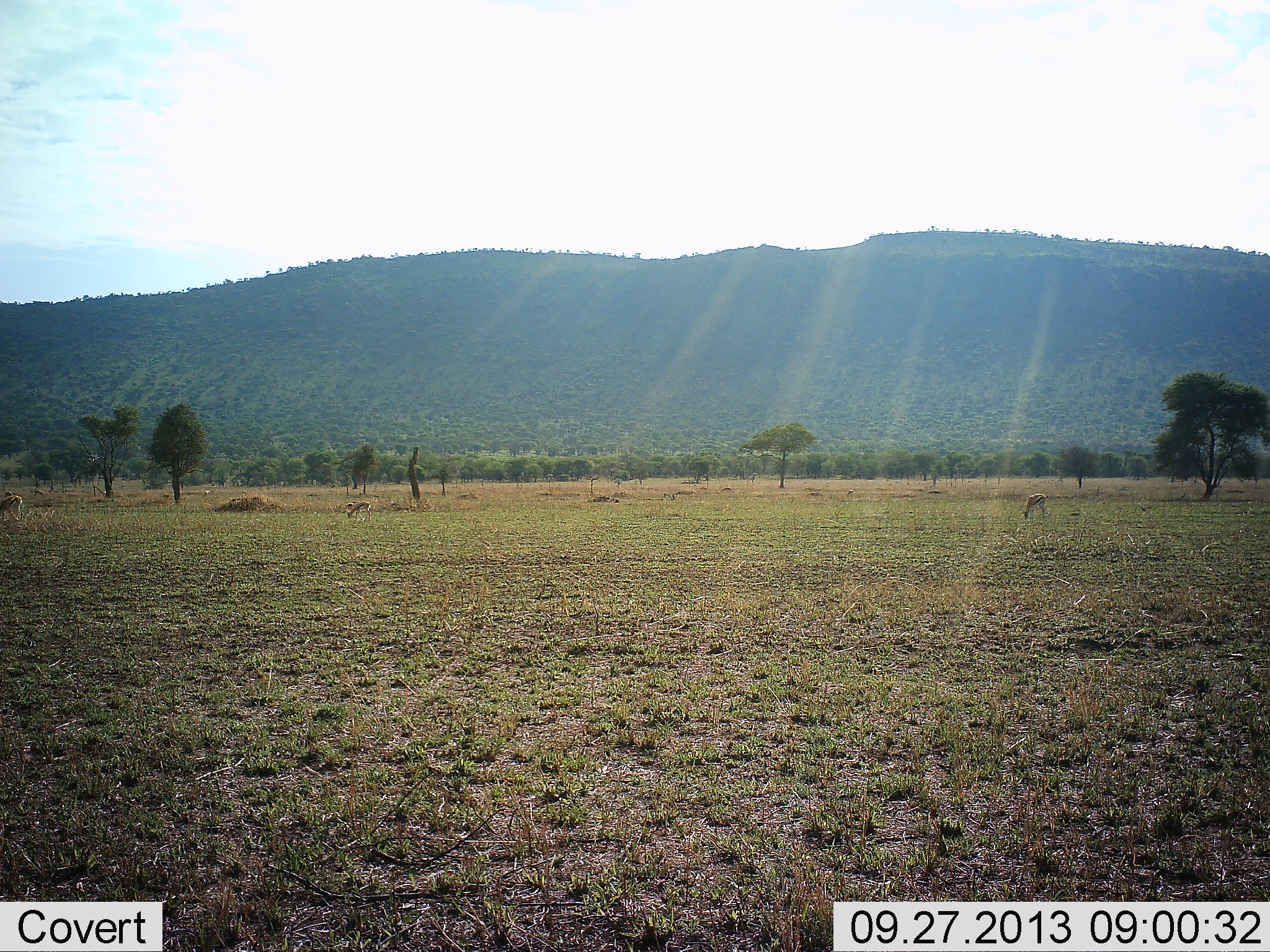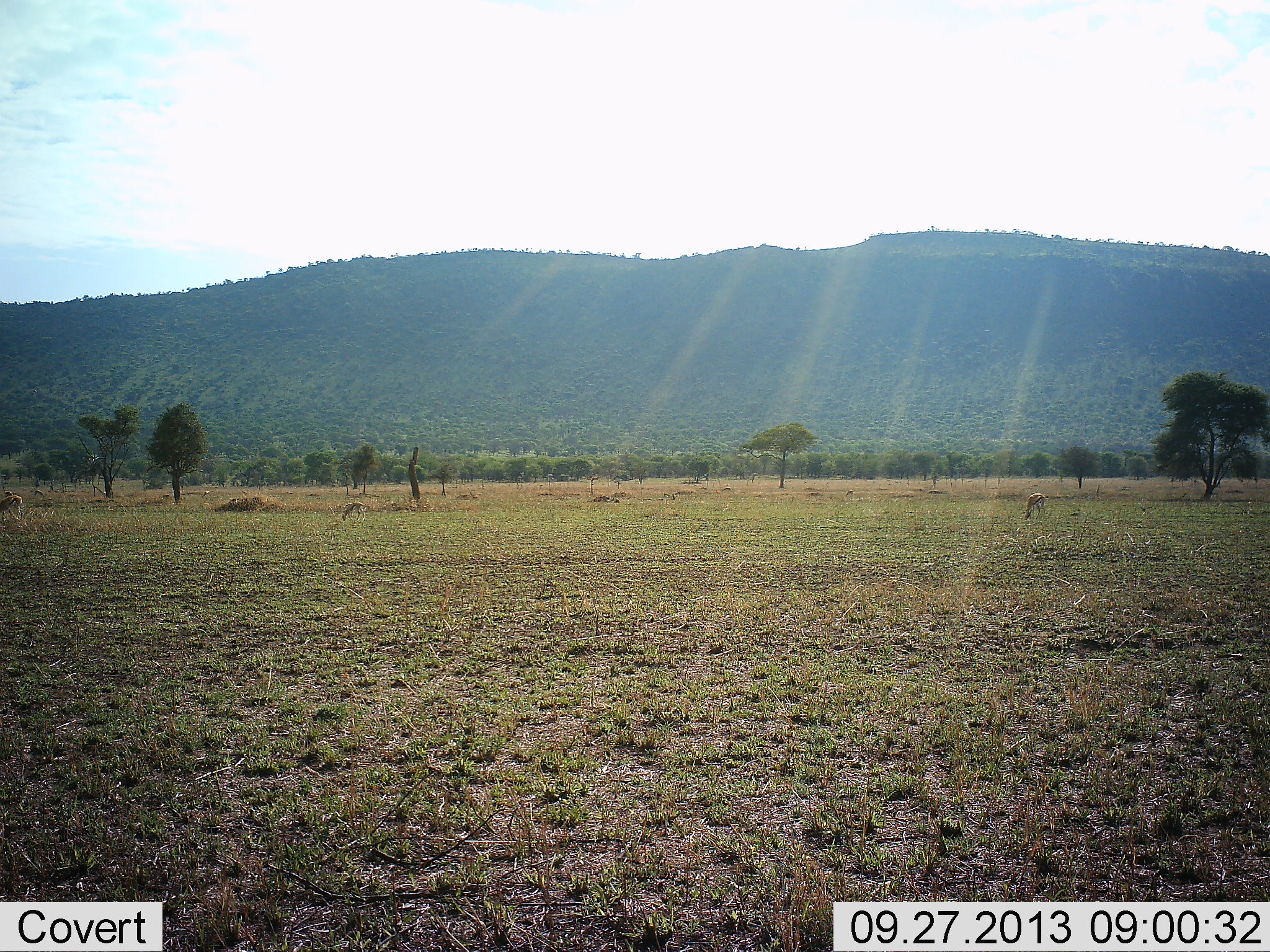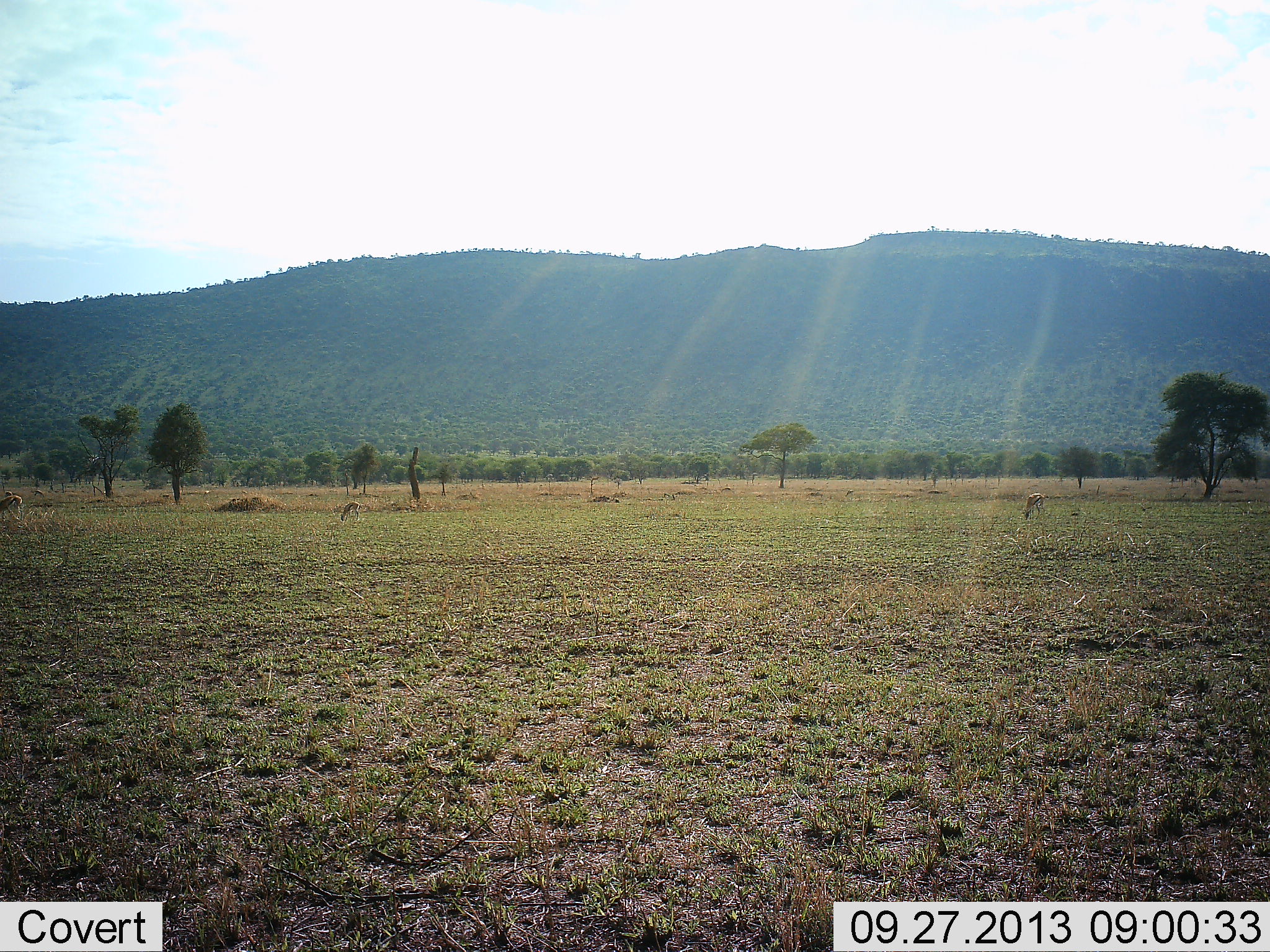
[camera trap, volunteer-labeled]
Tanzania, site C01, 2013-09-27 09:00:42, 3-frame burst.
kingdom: Animalia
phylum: Chordata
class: Mammalia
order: Artiodactyla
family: Bovidae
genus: Eudorcas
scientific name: Eudorcas thomsonii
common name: thomson's gazelle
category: gazellethomsons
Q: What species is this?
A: Gazellethomsons (thomson's gazelle) (Eudorcas thomsonii).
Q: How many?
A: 3.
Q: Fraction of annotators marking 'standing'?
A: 38%.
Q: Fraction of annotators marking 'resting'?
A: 0%.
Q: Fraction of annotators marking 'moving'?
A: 8%.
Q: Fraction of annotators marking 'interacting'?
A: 0%.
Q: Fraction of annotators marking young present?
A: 0%.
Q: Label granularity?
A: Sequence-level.